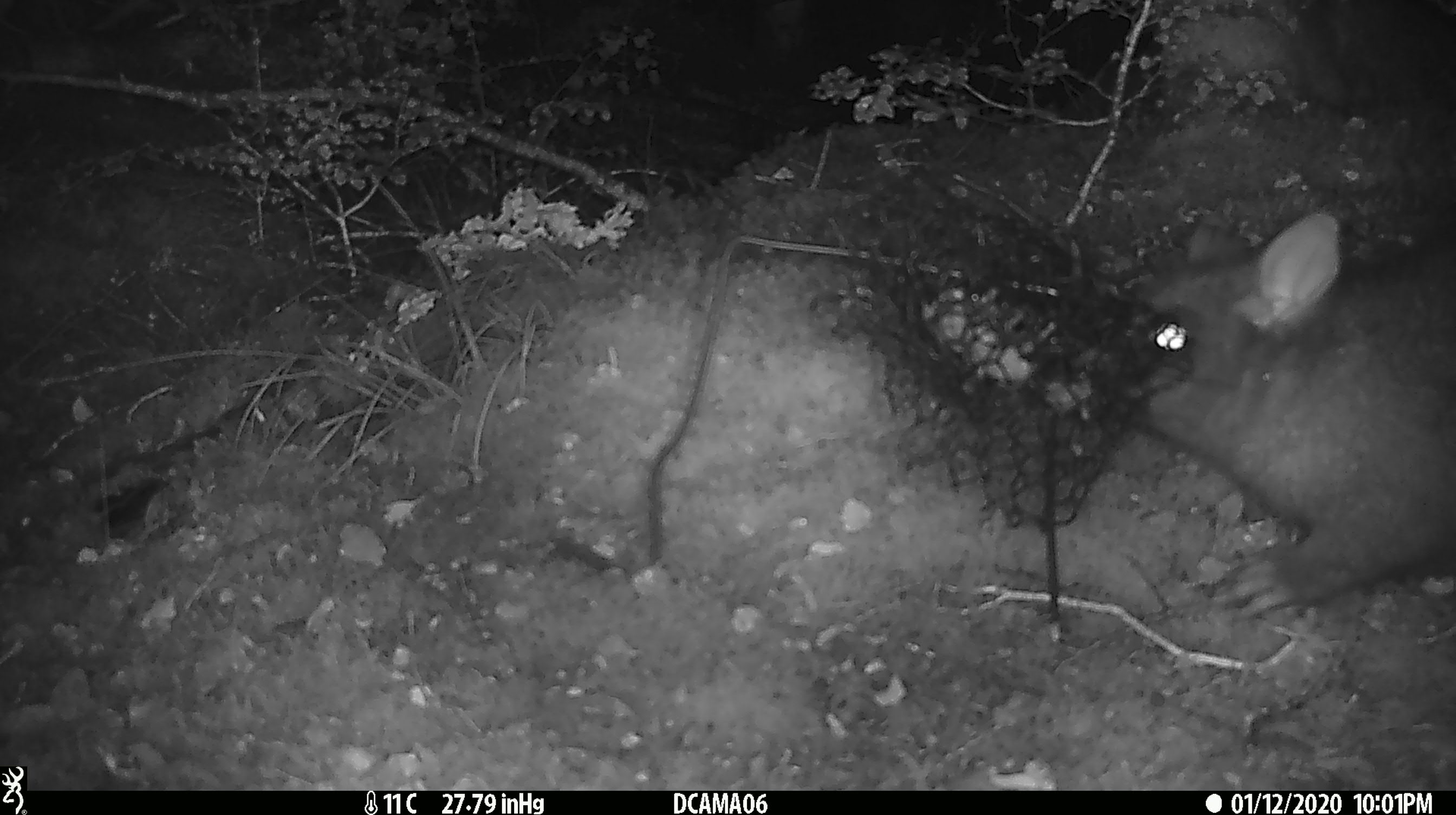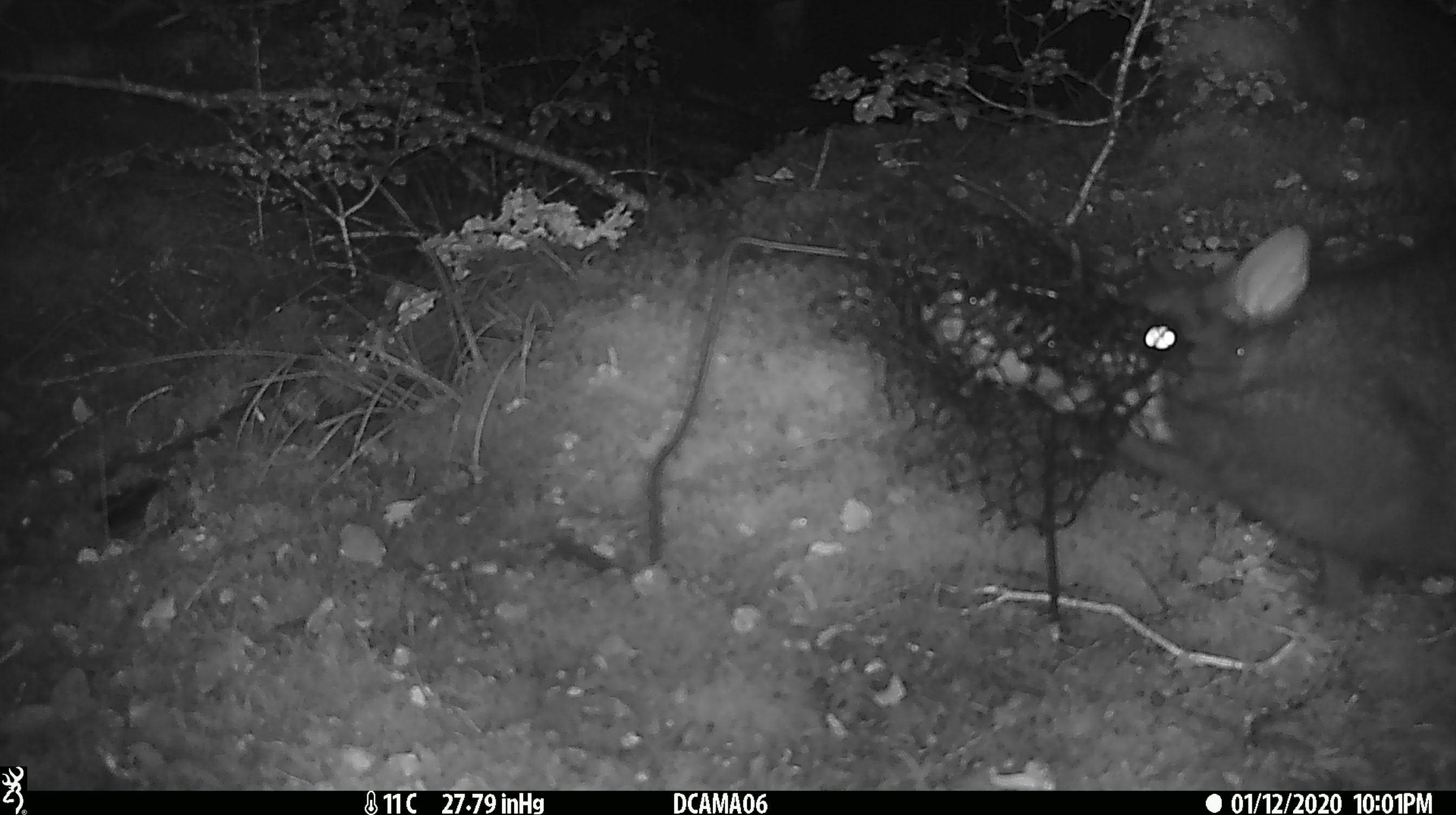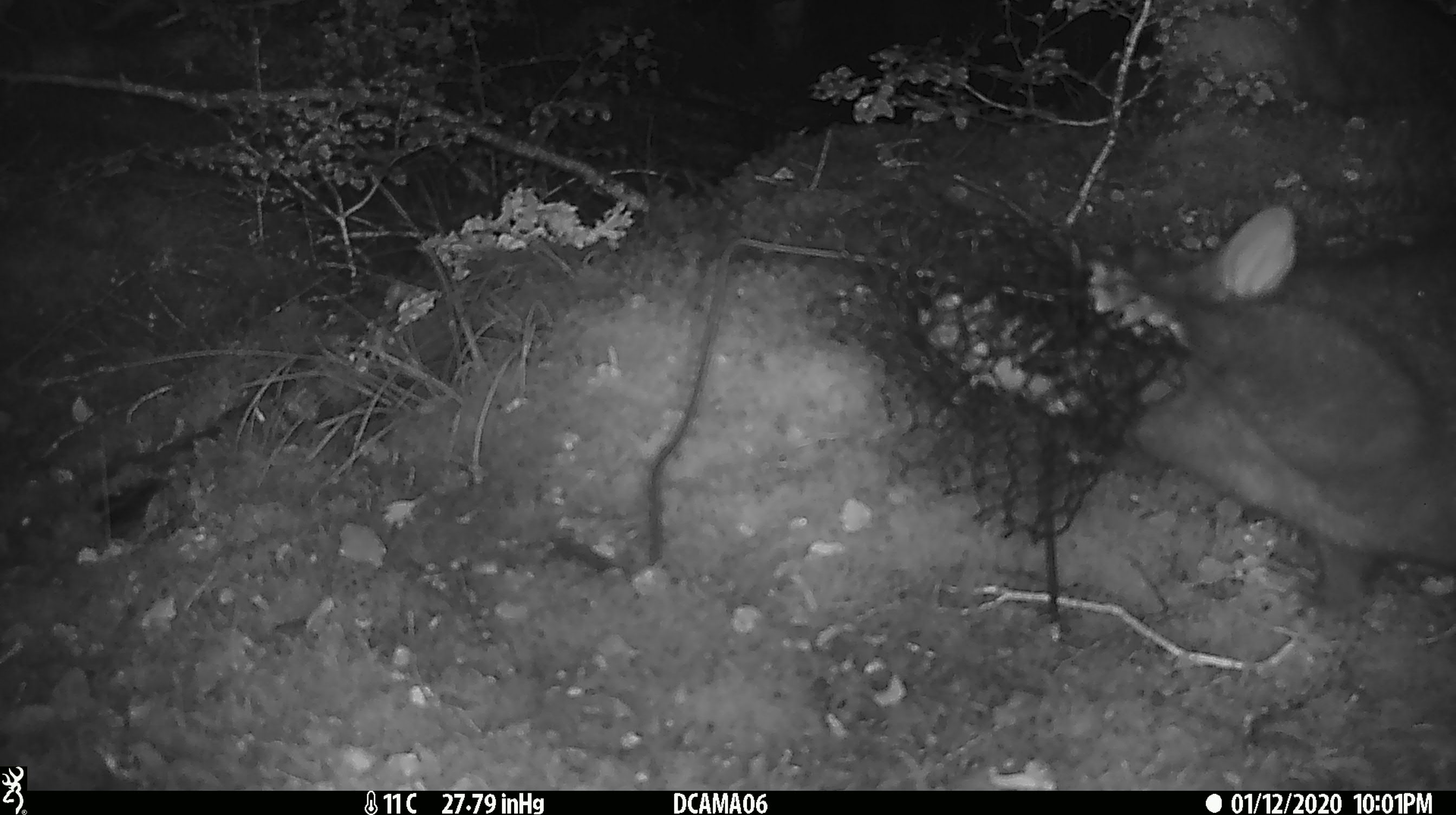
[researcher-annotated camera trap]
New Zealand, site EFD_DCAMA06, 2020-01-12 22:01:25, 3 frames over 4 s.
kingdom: Animalia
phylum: Chordata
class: Mammalia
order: Diprotodontia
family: Phalangeridae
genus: Trichosurus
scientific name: Trichosurus vulpecula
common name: common brushtail possum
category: possum